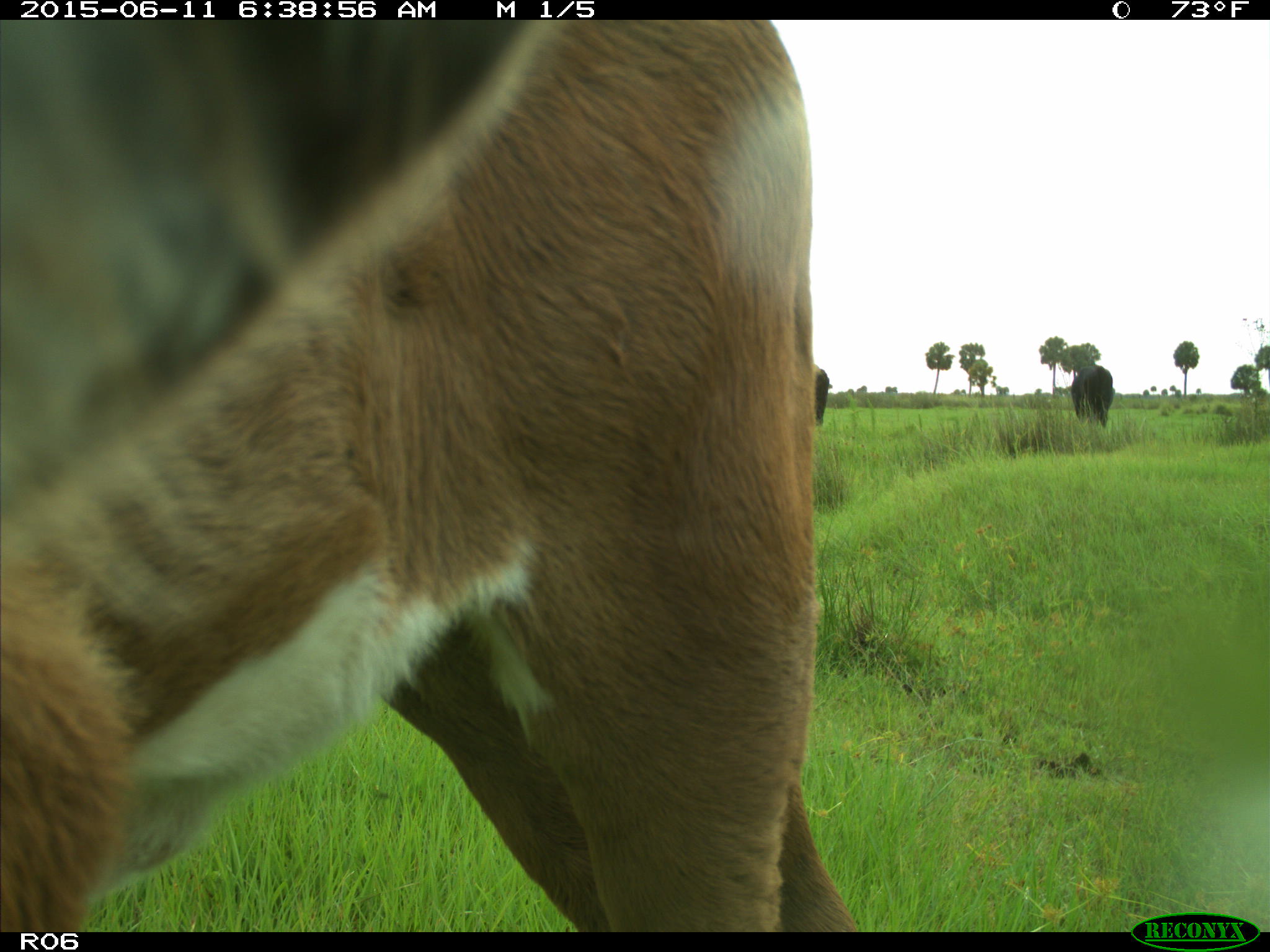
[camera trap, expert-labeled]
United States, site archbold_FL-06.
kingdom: Animalia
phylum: Chordata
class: Mammalia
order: Artiodactyla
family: Bovidae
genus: Bos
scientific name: Bos taurus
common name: domestic cow